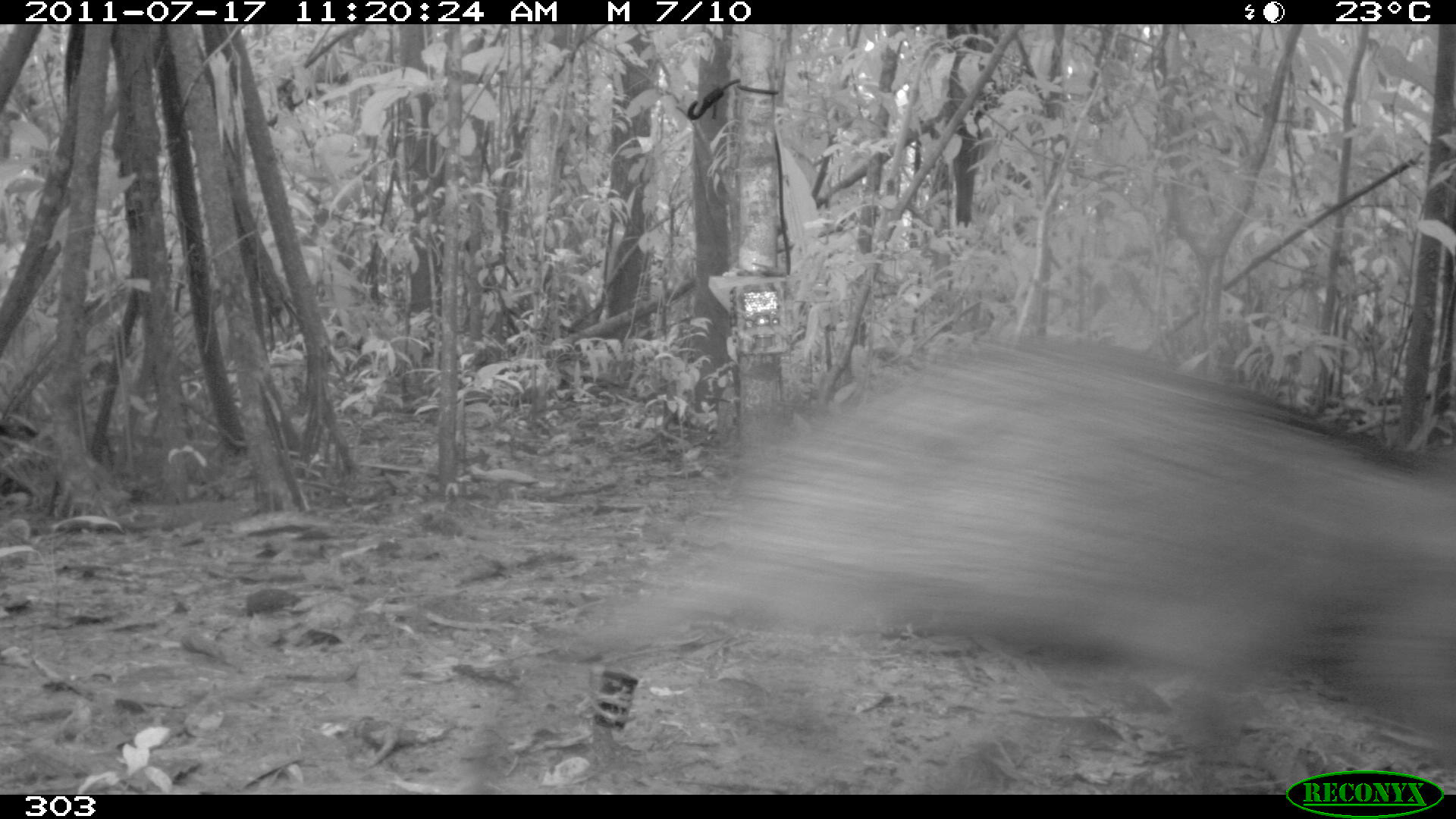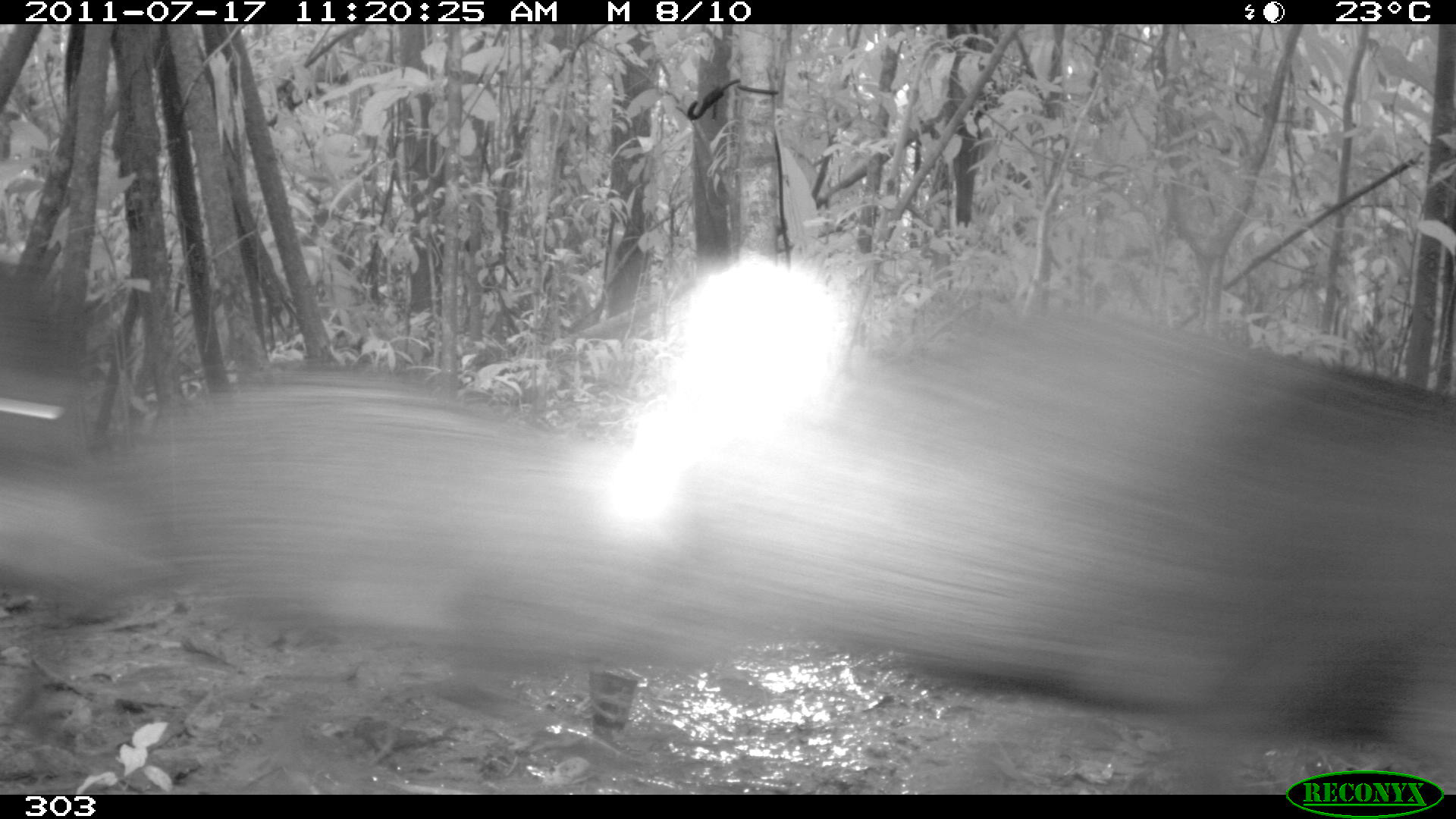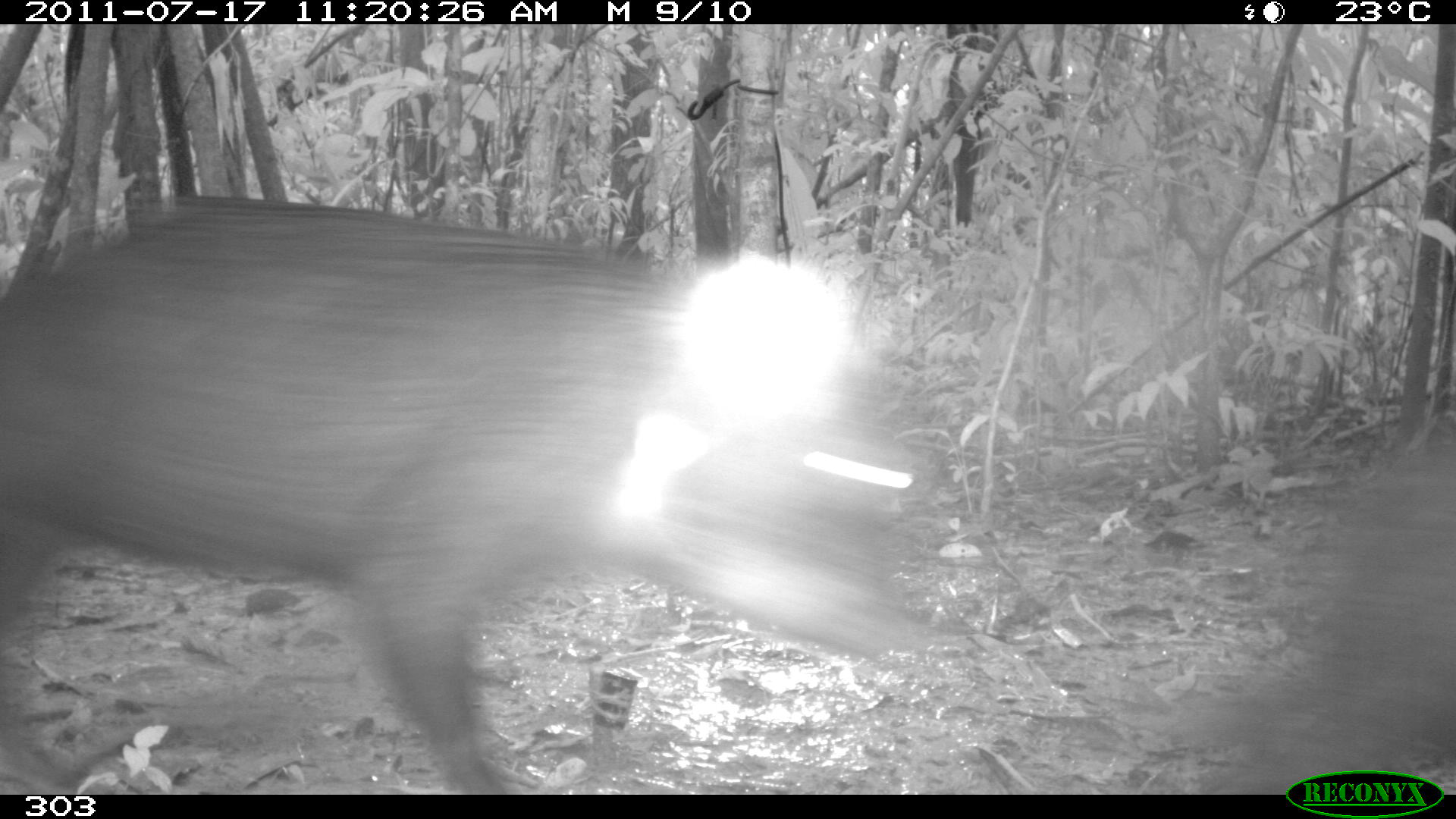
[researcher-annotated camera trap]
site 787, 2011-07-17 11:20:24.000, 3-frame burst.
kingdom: Animalia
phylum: Chordata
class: Mammalia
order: Artiodactyla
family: Tayassuidae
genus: Tayassu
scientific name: Tayassu pecari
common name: white-lipped peccary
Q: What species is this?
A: Tayassu pecari (white-lipped peccary).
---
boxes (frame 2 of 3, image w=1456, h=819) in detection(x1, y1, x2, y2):
tayassu pecari: detection(678, 307, 1456, 792); detection(143, 367, 757, 726); detection(0, 272, 178, 607)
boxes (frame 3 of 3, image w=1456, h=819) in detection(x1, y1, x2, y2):
tayassu pecari: detection(0, 191, 930, 790); detection(1164, 444, 1456, 795)